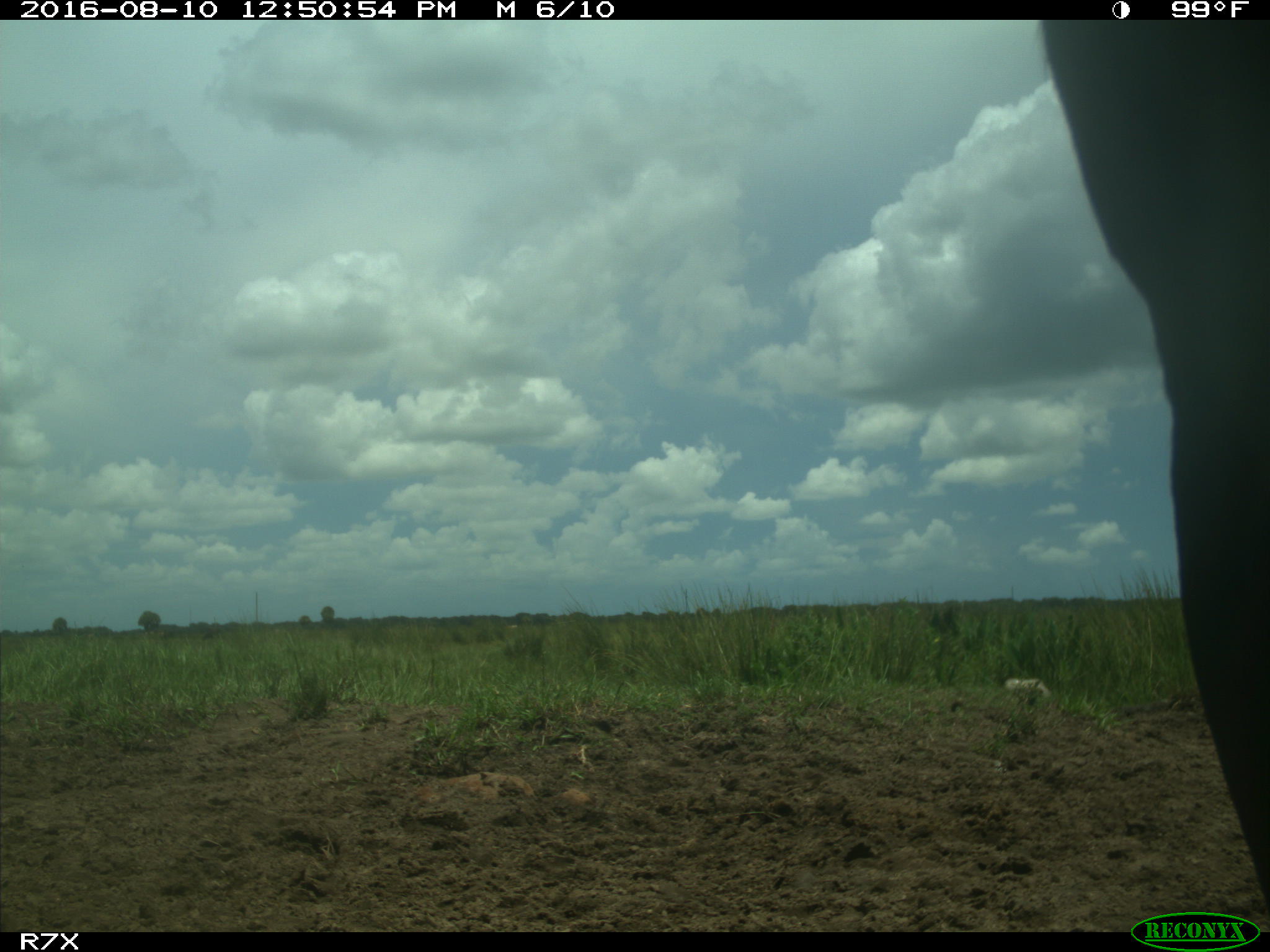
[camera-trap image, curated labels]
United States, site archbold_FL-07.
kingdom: Animalia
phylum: Chordata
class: Mammalia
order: Artiodactyla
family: Bovidae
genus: Bos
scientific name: Bos taurus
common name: domestic cow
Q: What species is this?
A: Bos taurus (domestic cow).